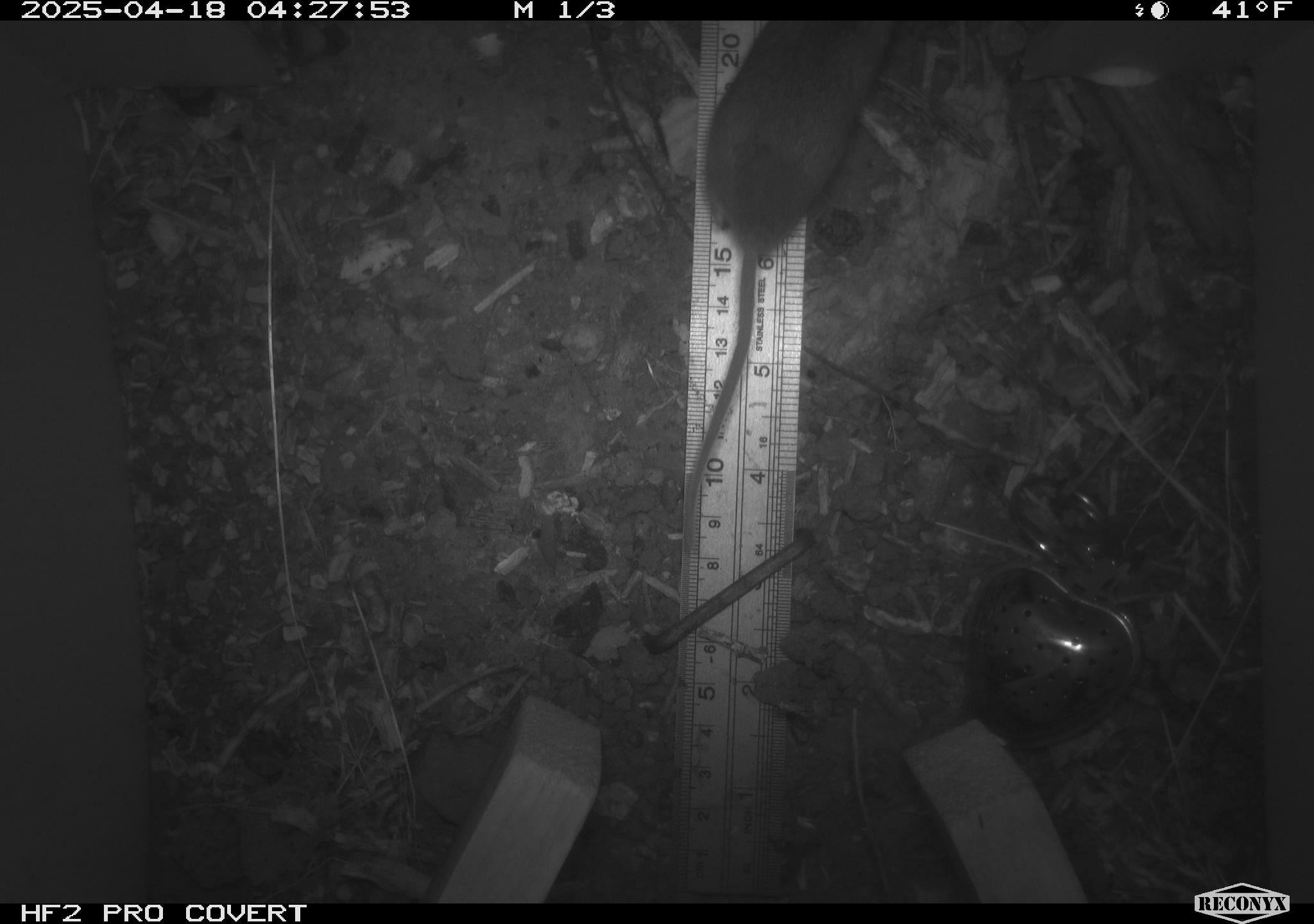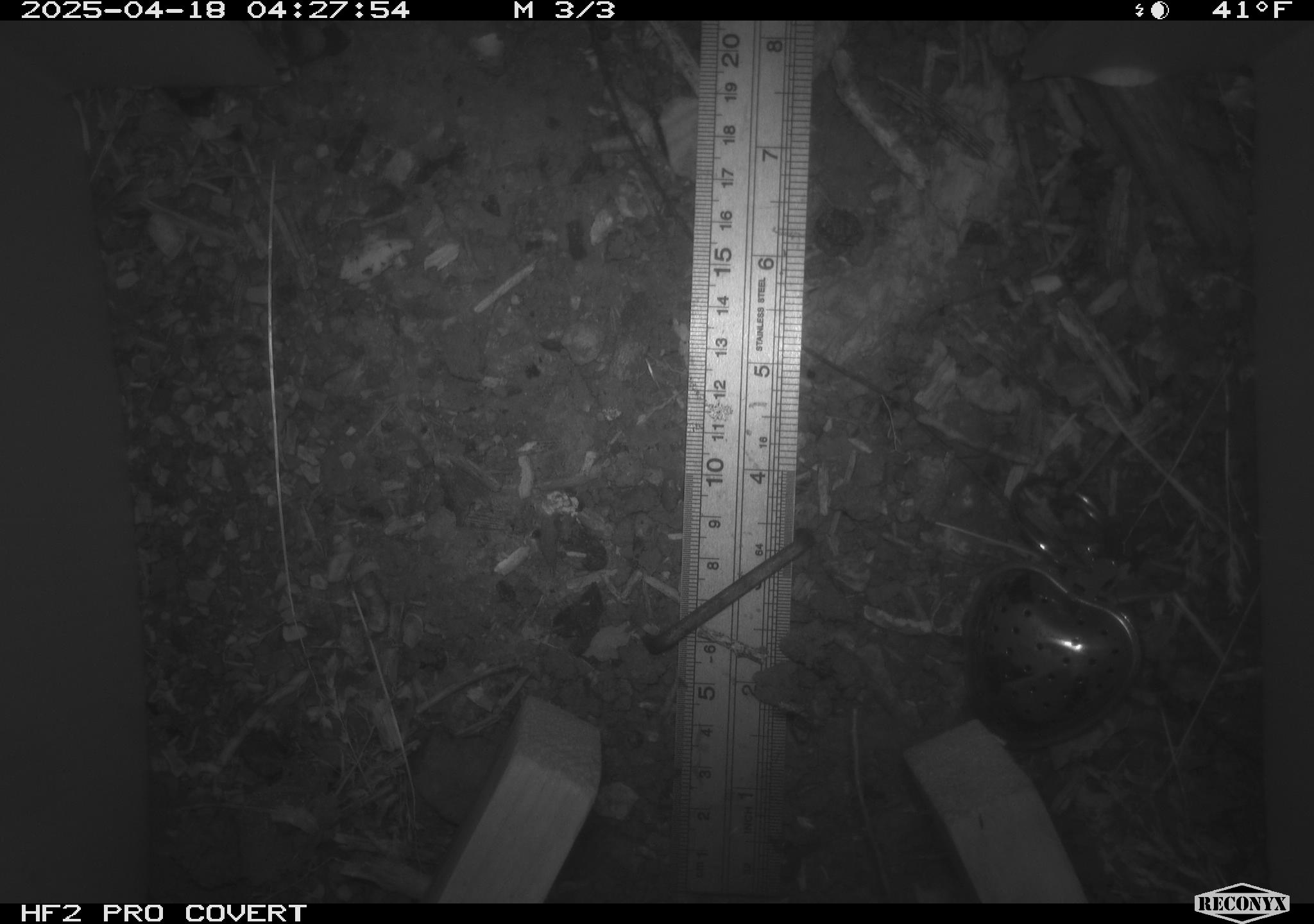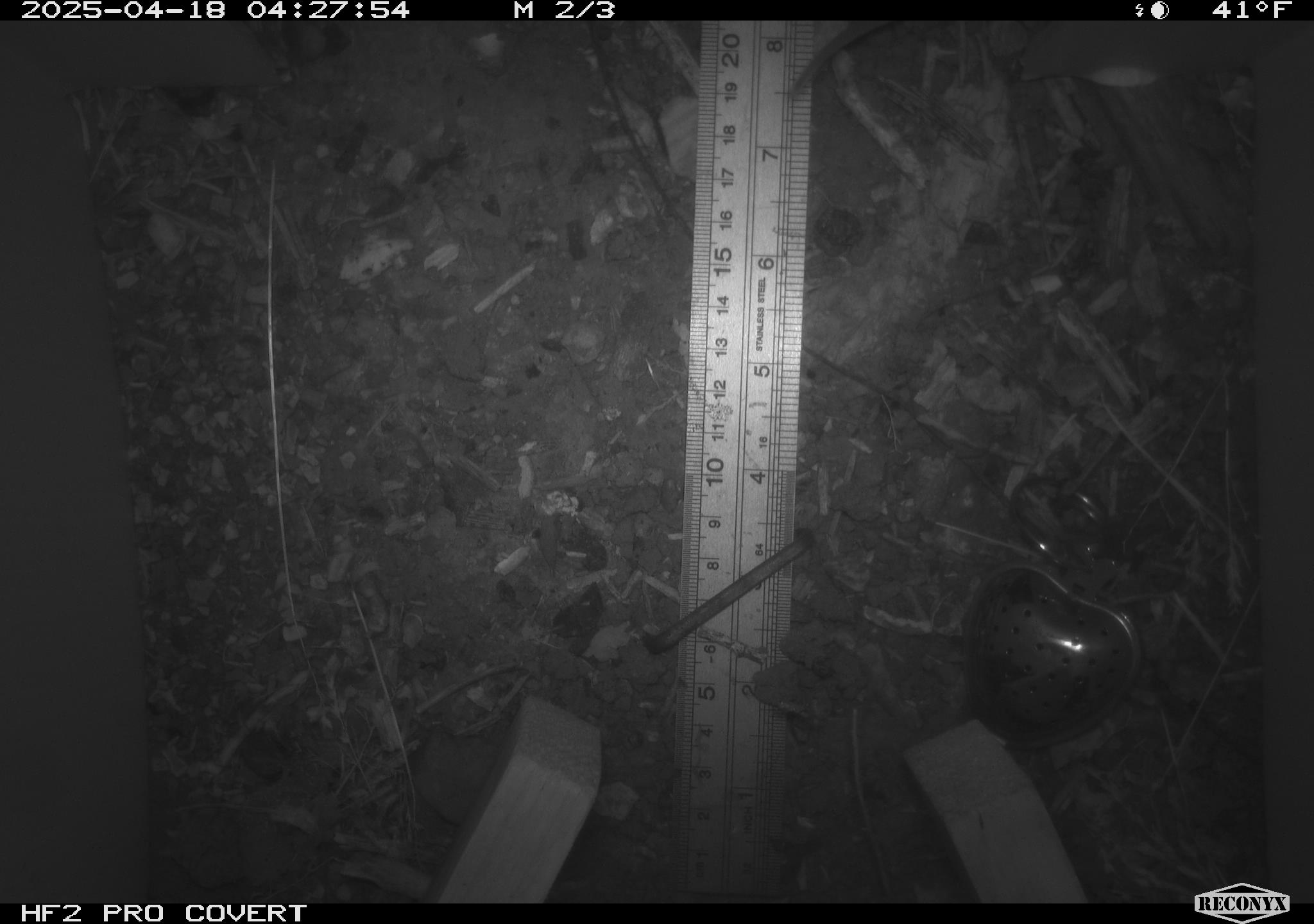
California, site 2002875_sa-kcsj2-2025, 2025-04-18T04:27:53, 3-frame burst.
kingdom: Animalia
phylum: Chordata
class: Mammalia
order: Rodentia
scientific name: Rodentia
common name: rodent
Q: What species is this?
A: Rodent (Rodentia).